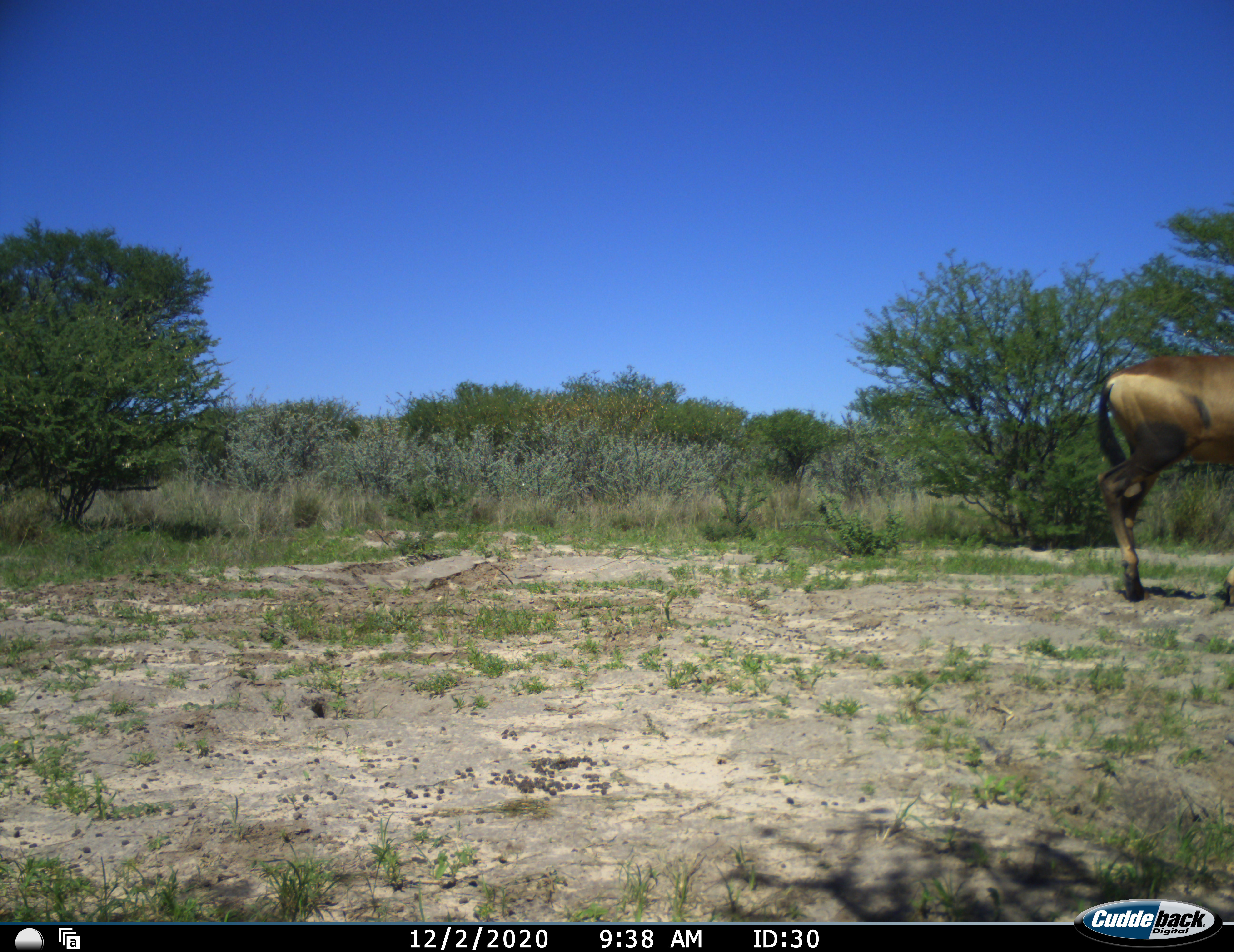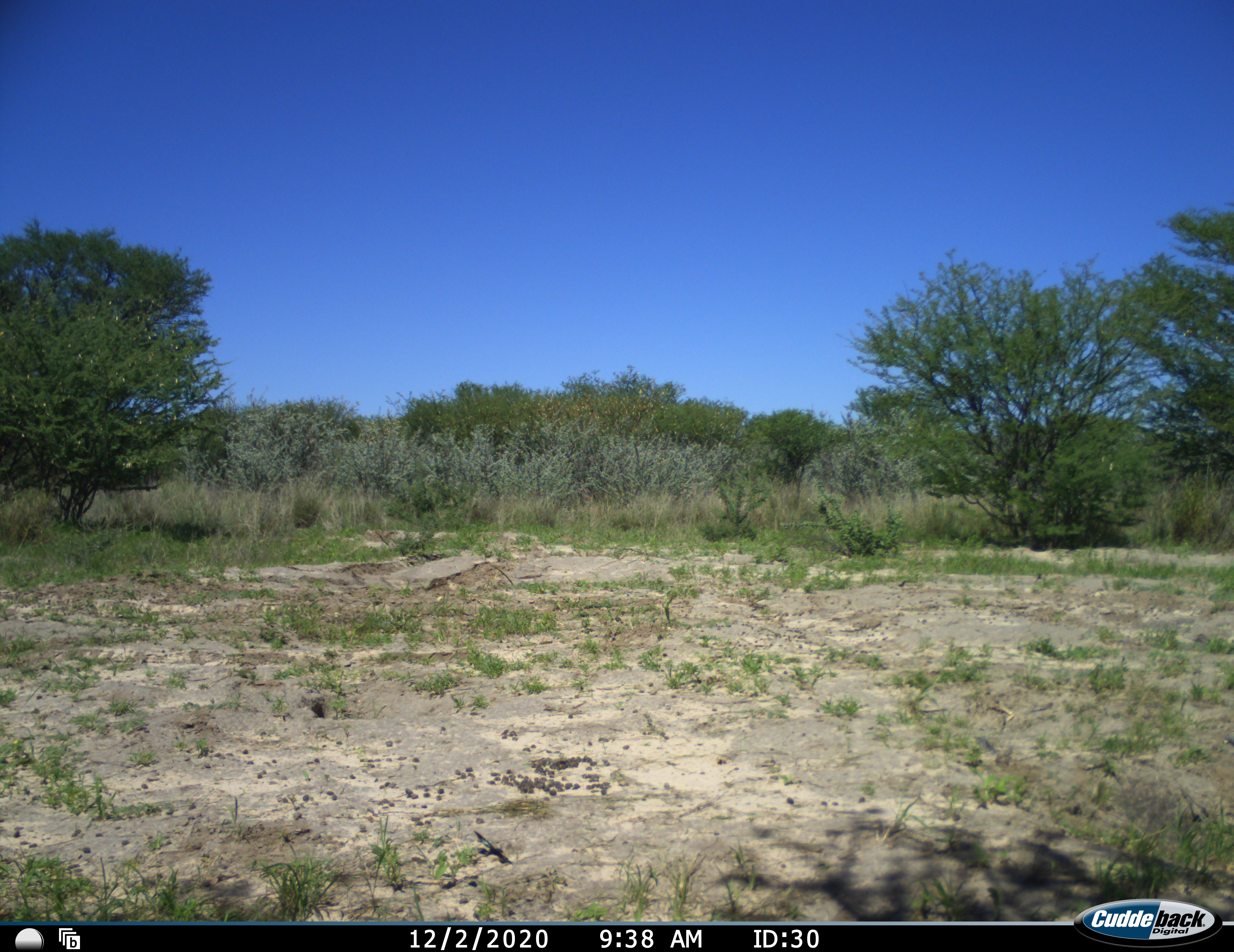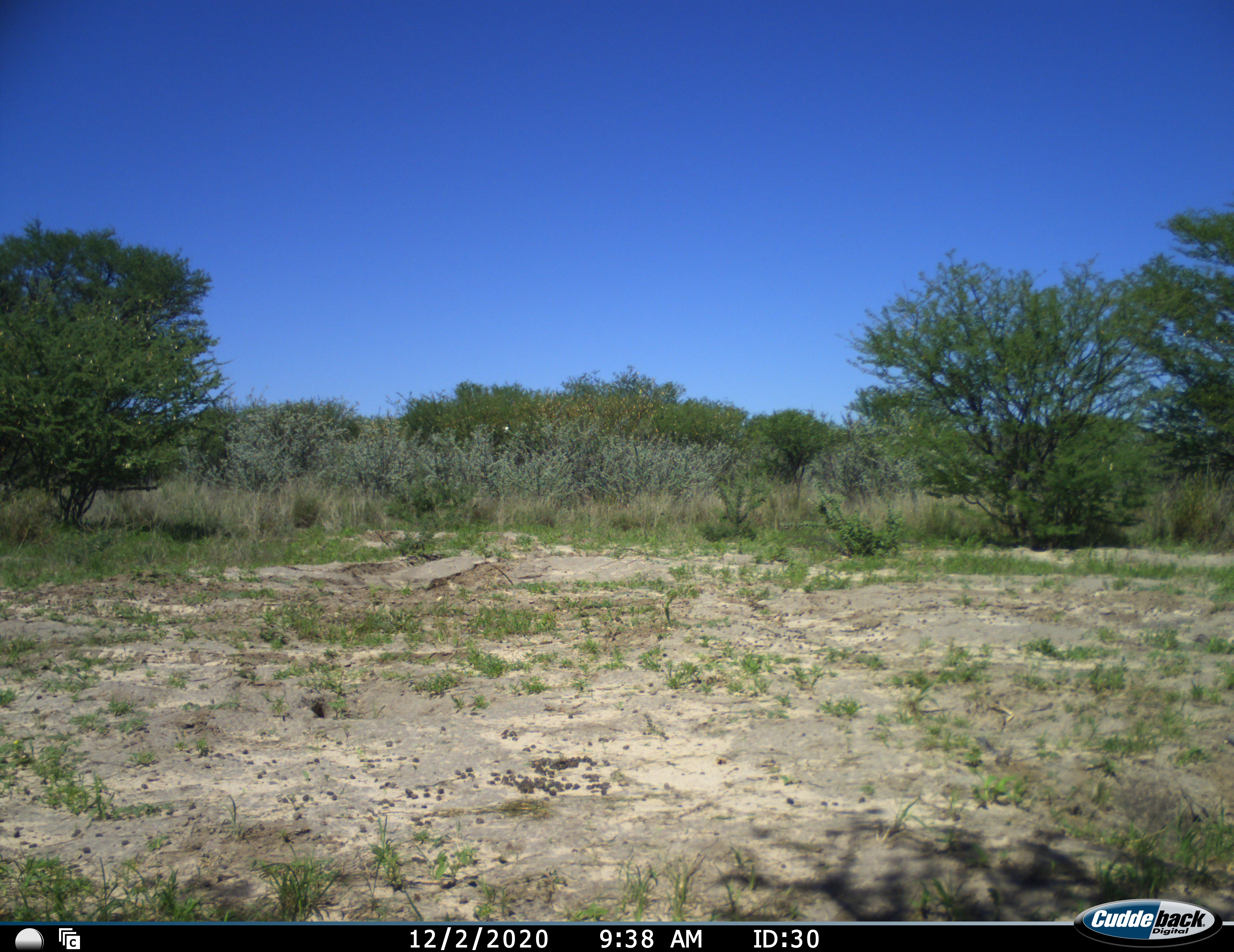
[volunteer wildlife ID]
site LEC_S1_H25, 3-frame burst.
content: unidentified animal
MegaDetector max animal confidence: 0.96